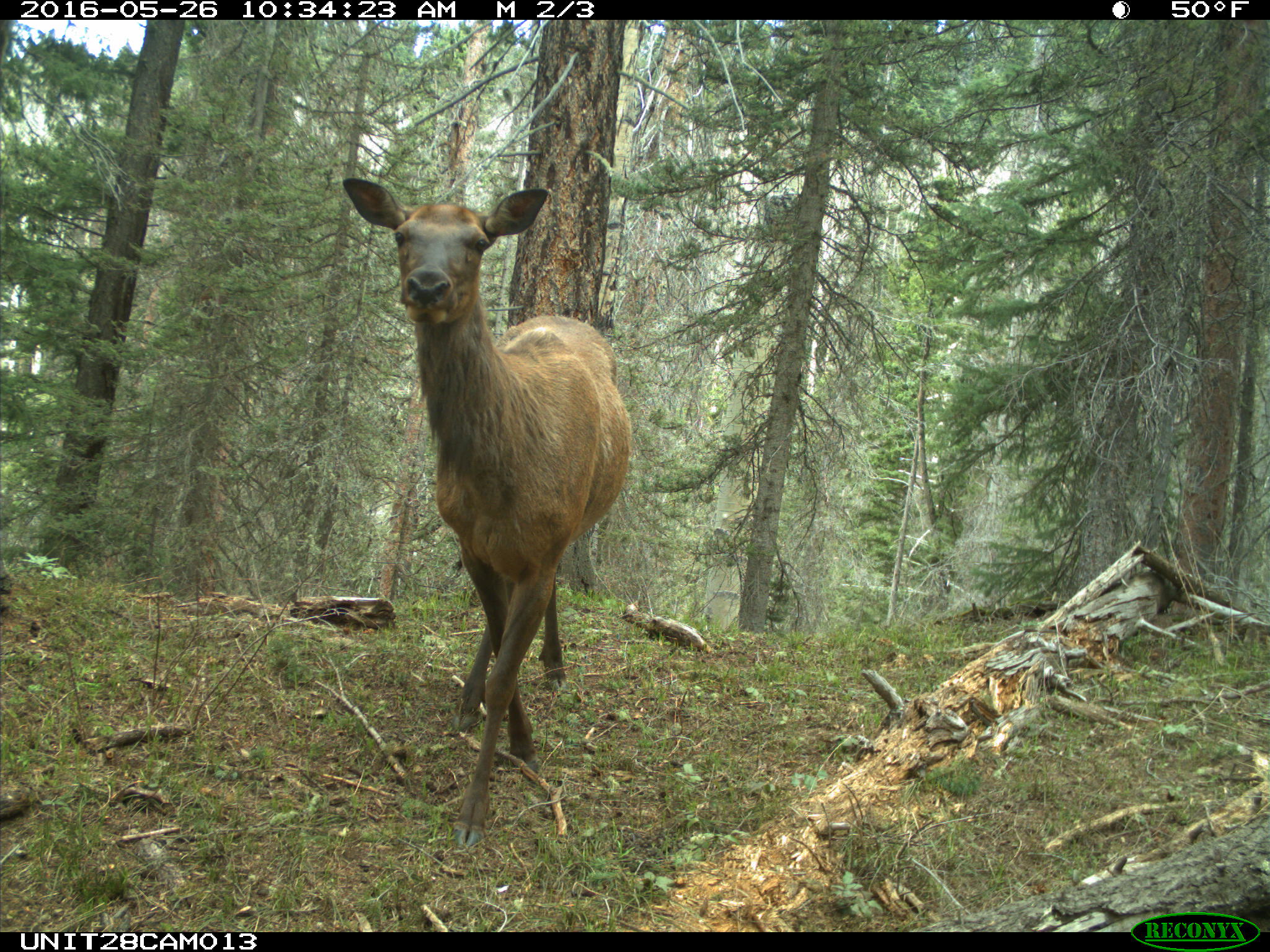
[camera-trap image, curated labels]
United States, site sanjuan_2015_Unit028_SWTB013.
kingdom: Animalia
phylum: Chordata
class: Mammalia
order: Artiodactyla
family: Cervidae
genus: Cervus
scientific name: Cervus elaphus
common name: red deer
Cervus elaphus (red deer).